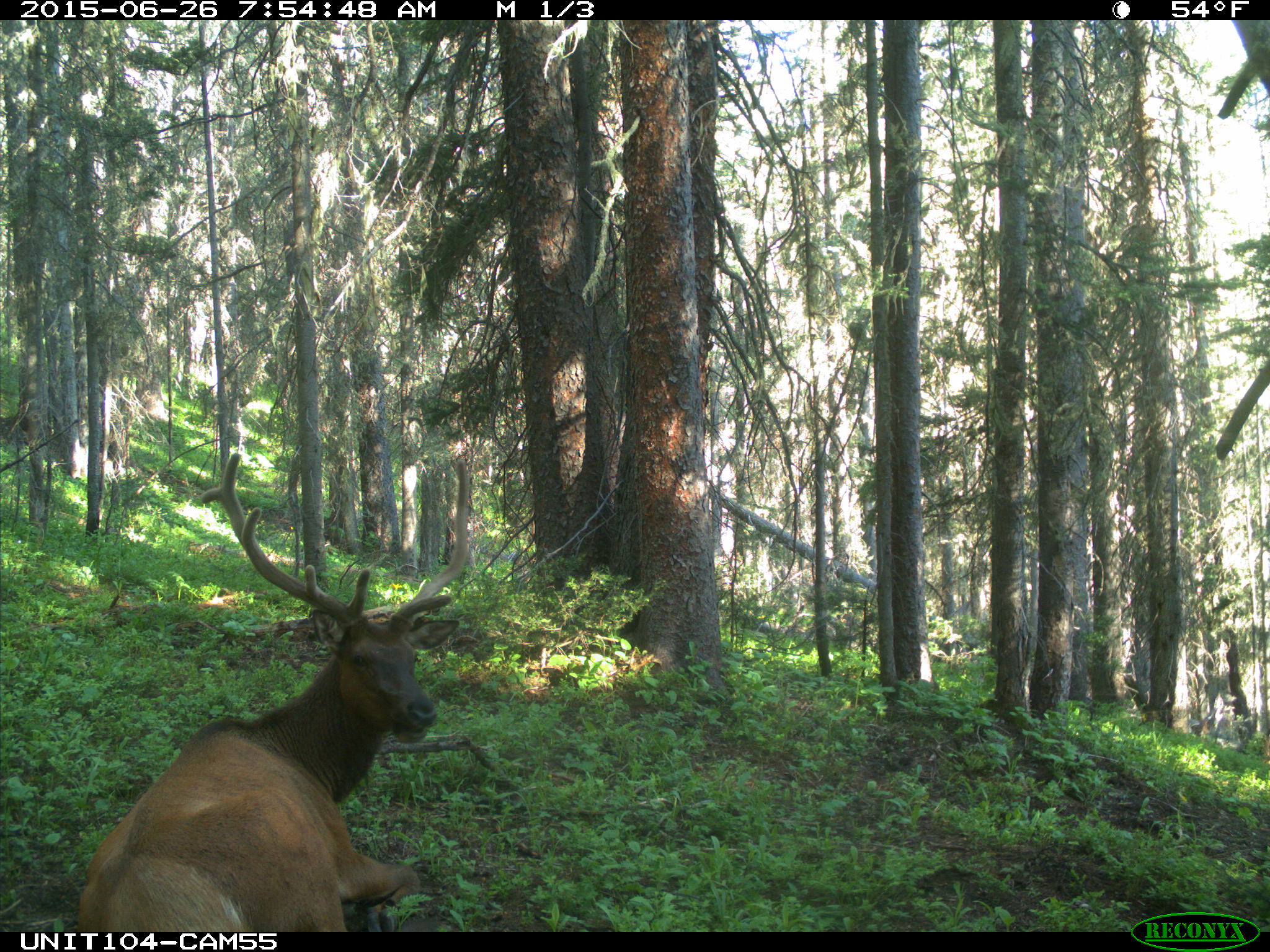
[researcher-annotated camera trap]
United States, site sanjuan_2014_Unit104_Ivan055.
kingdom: Animalia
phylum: Chordata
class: Mammalia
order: Artiodactyla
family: Cervidae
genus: Cervus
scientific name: Cervus elaphus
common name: red deer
Cervus elaphus (red deer).